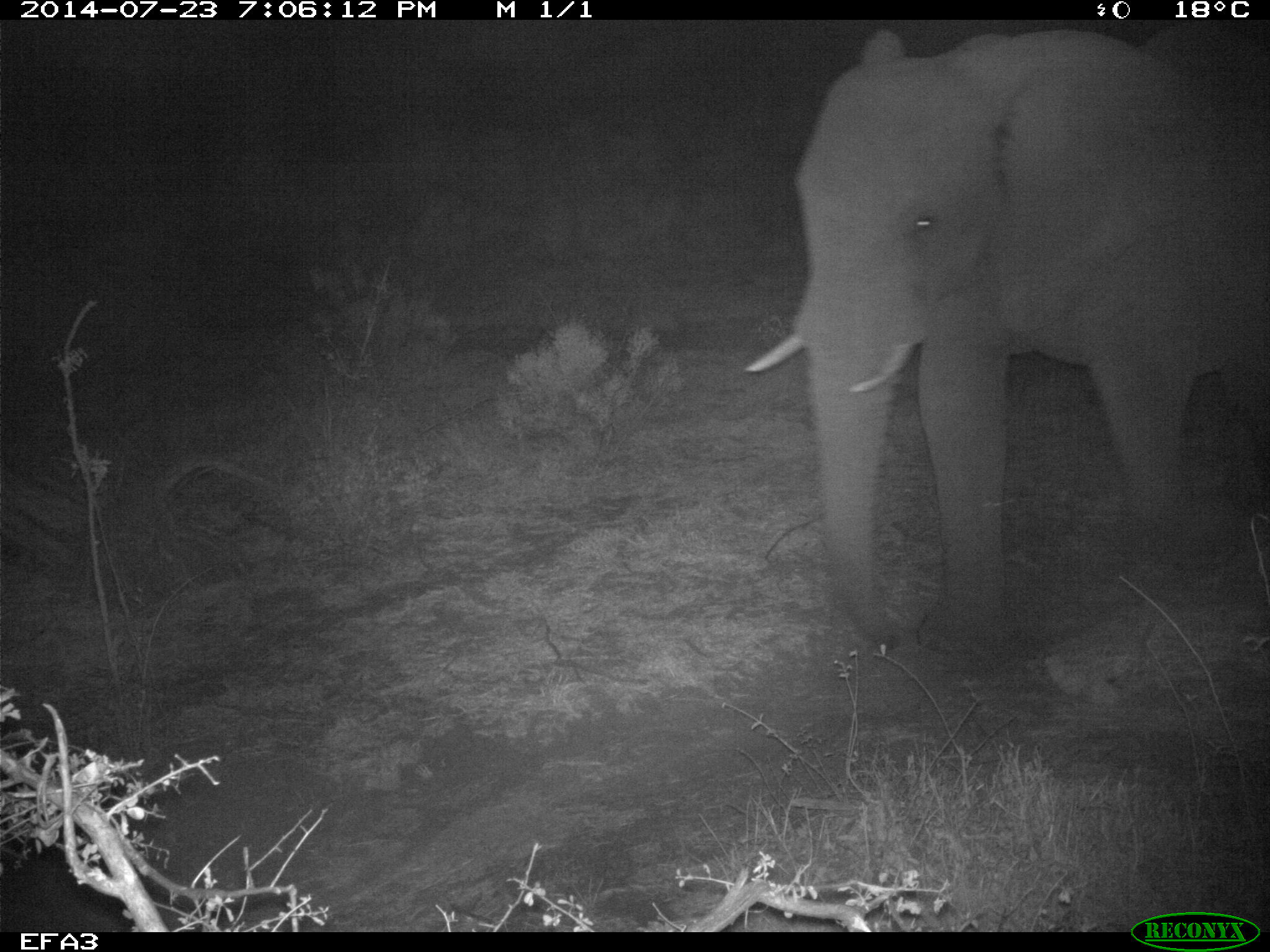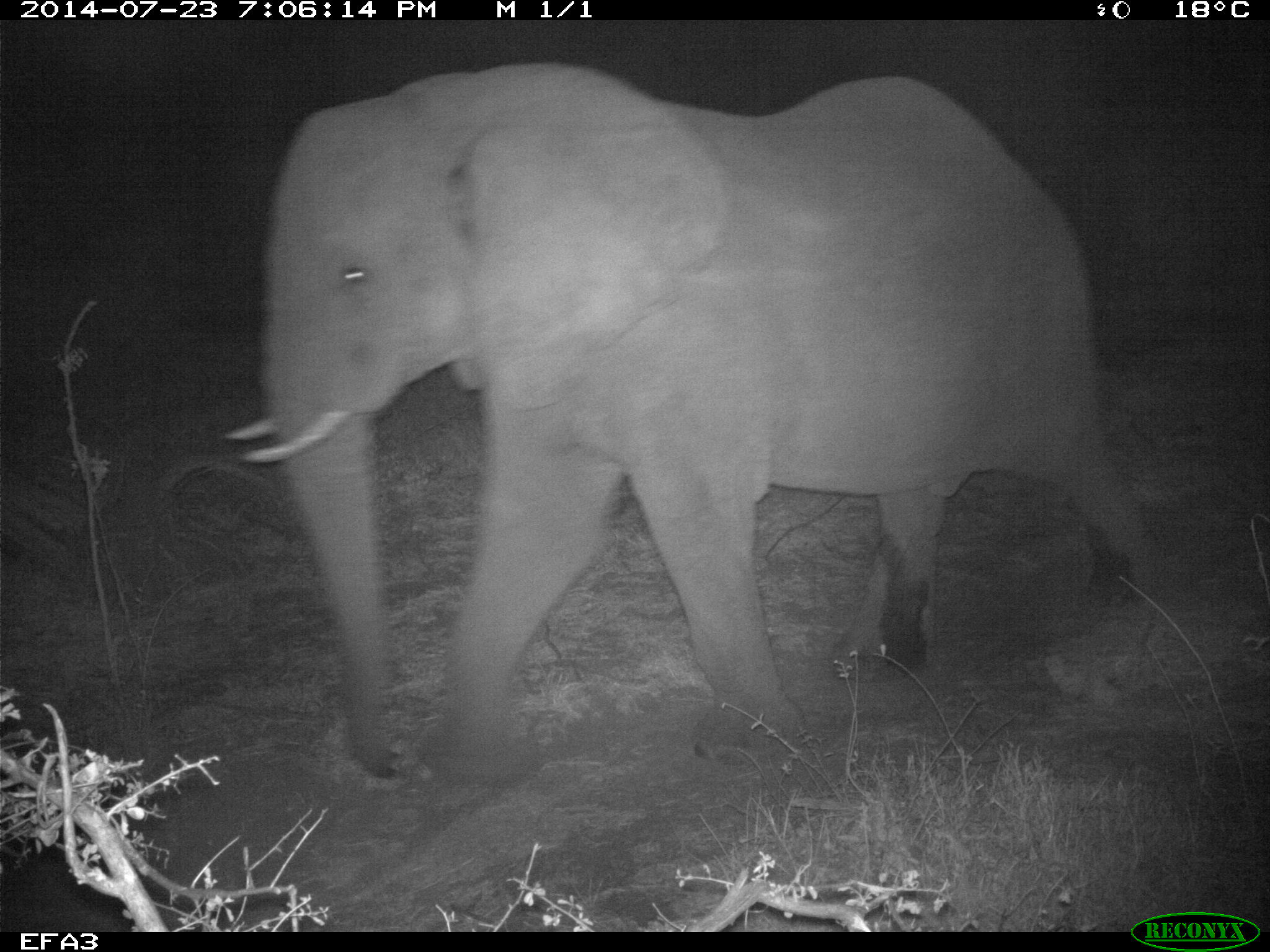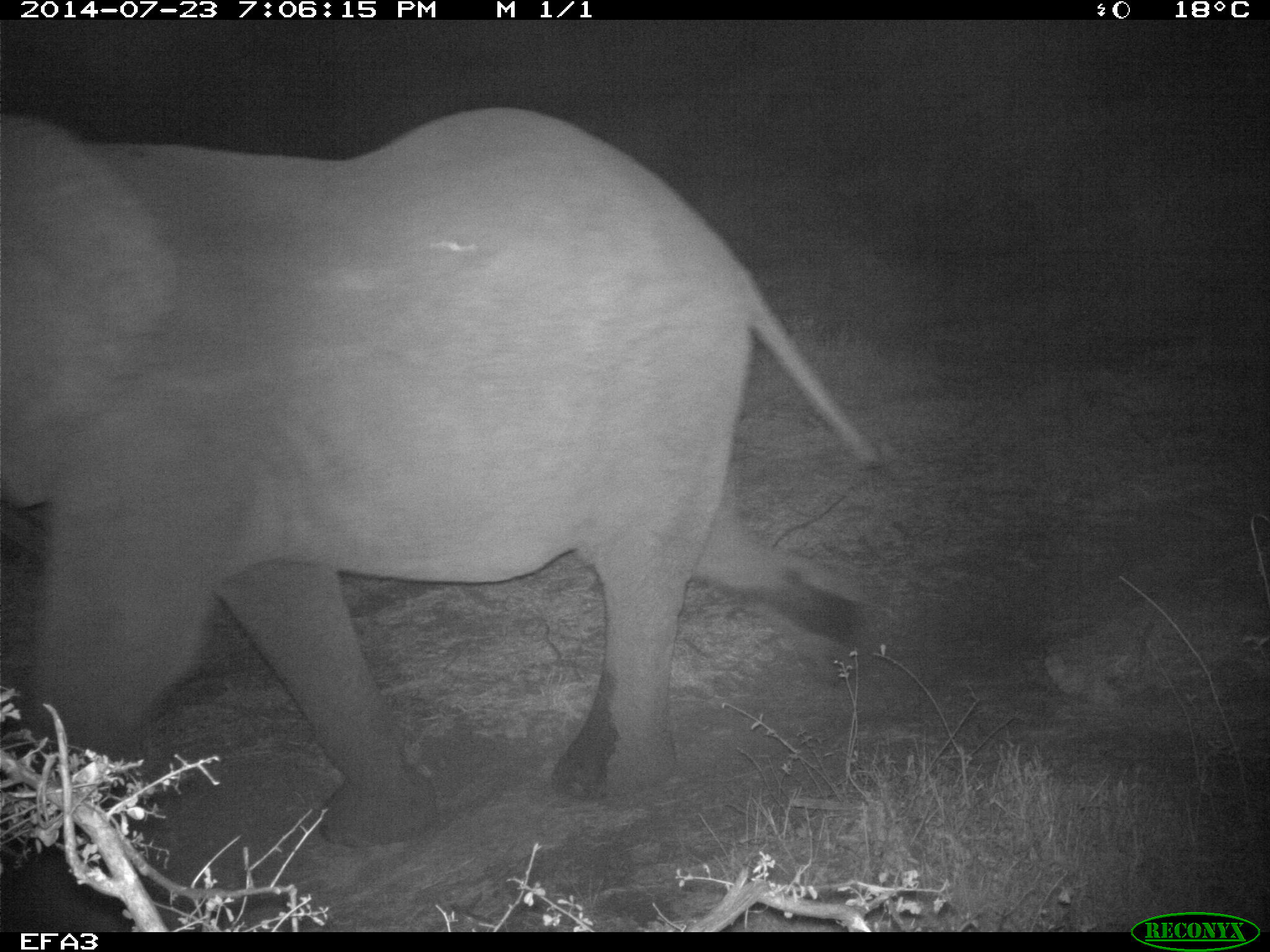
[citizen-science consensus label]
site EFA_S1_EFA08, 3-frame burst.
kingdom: Animalia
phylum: Chordata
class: Mammalia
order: Proboscidea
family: Elephantidae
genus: Loxodonta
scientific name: Loxodonta africana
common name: african bush elephant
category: elephant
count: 1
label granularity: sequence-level